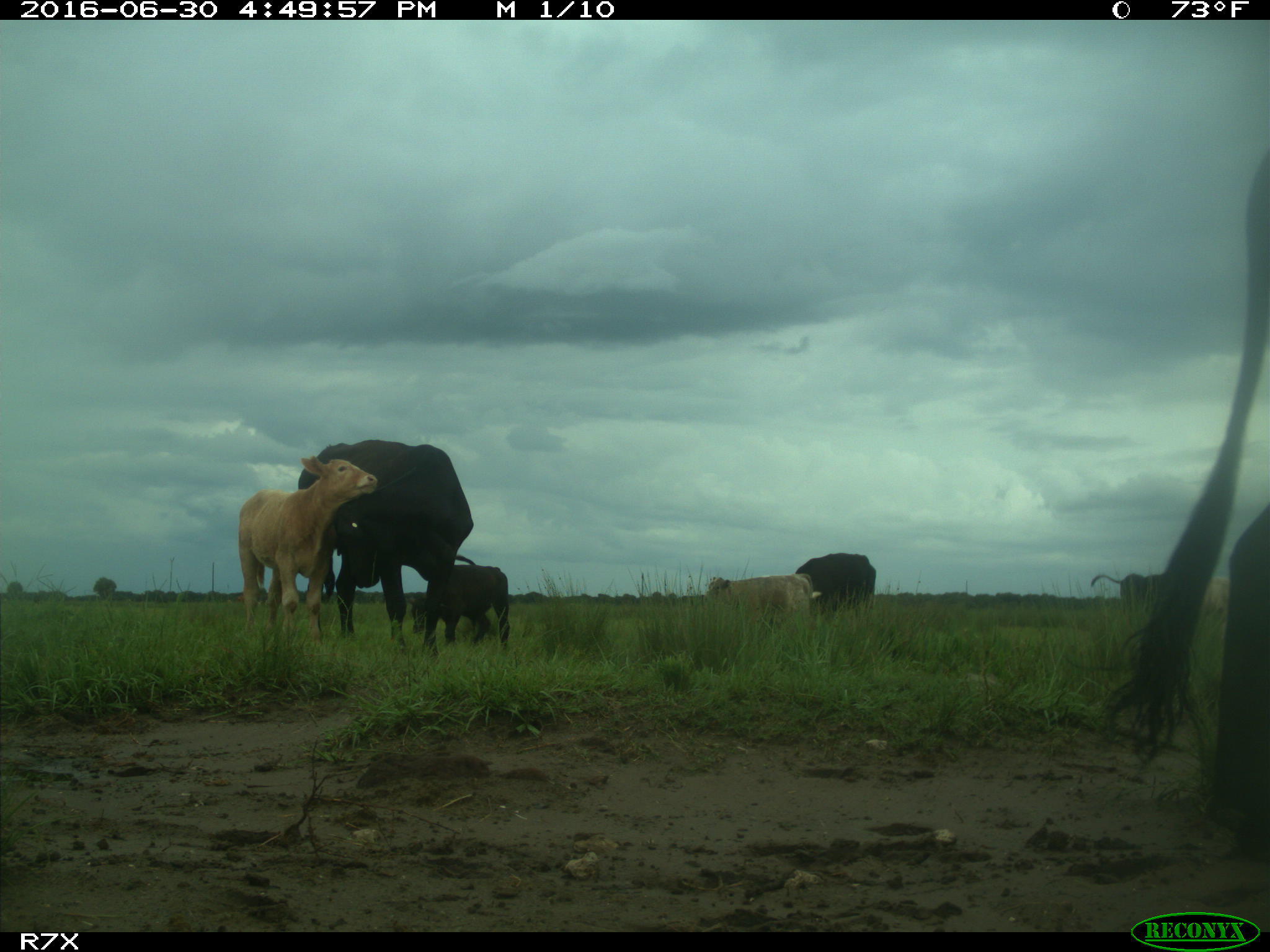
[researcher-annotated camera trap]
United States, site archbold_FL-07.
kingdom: Animalia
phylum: Chordata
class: Mammalia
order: Artiodactyla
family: Bovidae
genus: Bos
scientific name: Bos taurus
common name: domestic cow